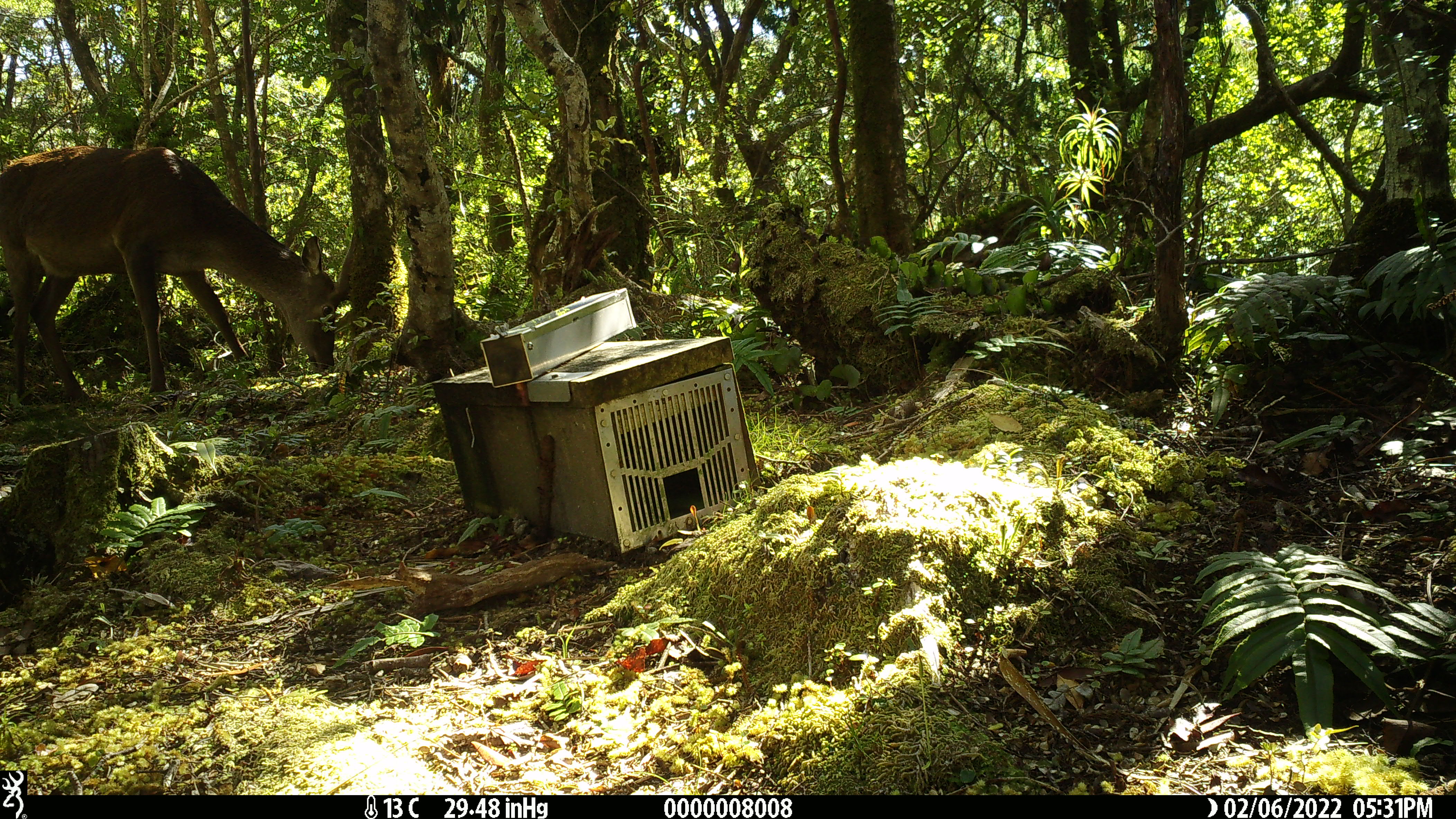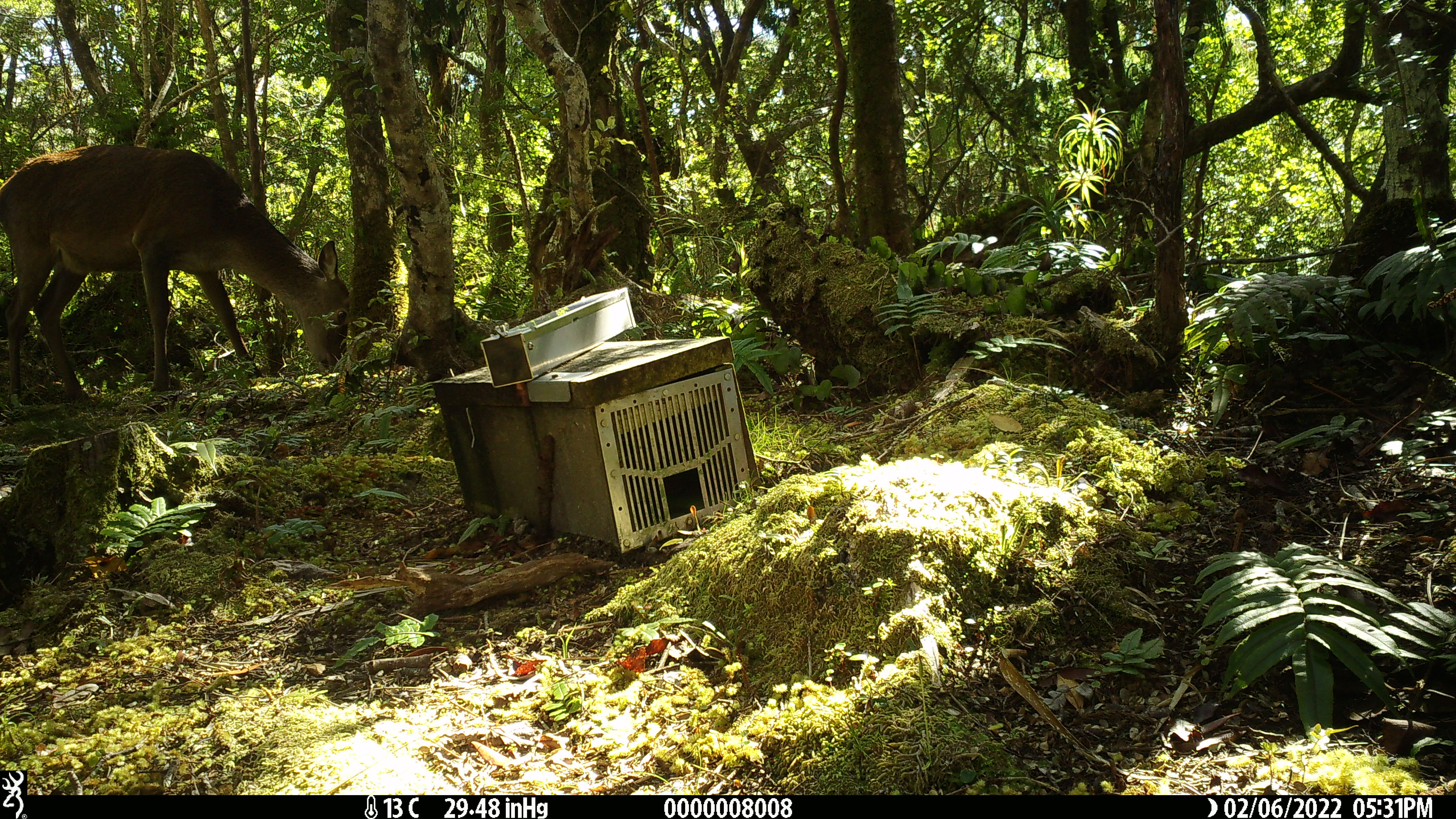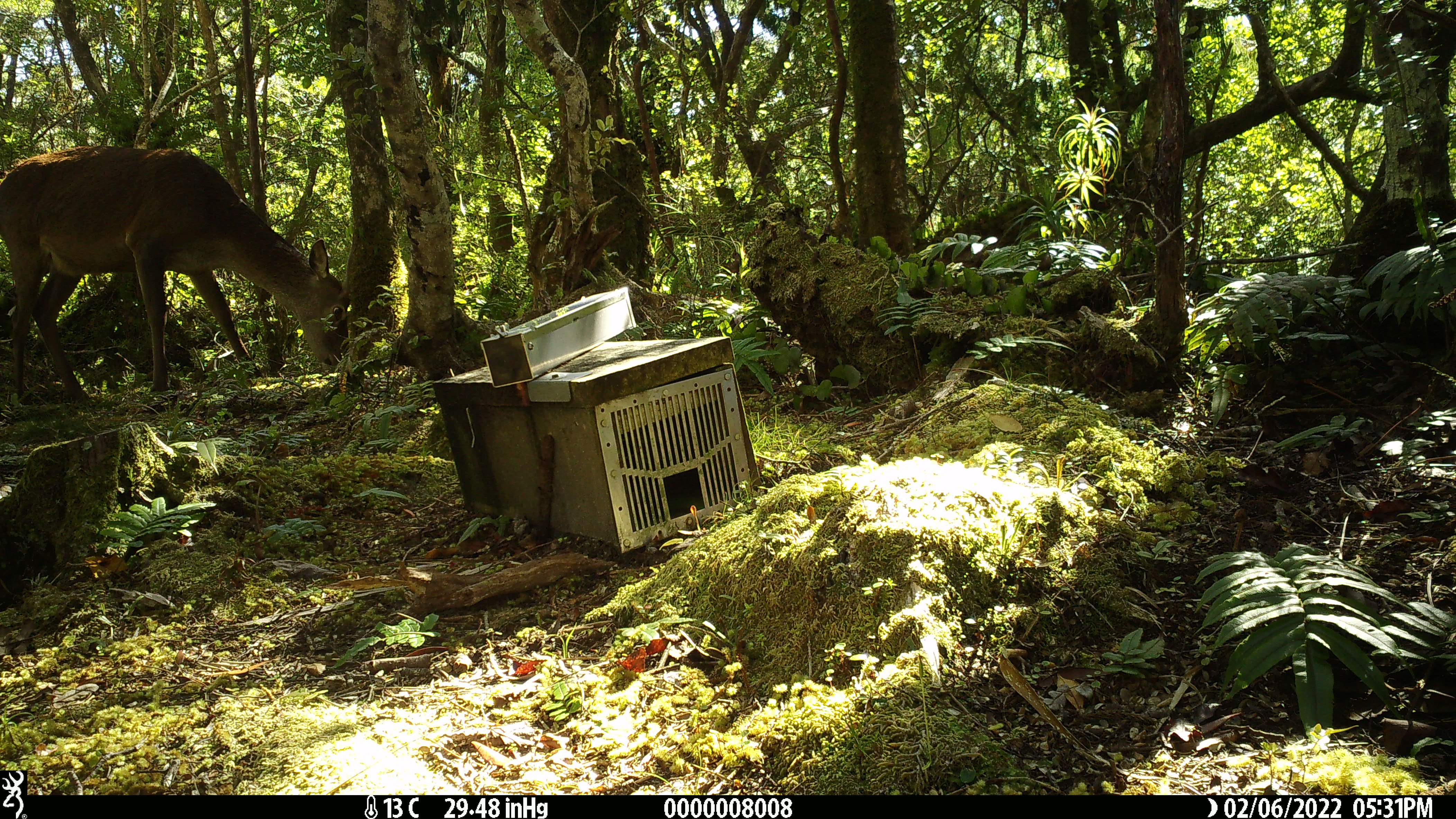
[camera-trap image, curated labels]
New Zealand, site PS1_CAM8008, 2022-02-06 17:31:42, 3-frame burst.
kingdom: Animalia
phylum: Chordata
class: Mammalia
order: Artiodactyla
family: Cervidae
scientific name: Cervidae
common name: deer